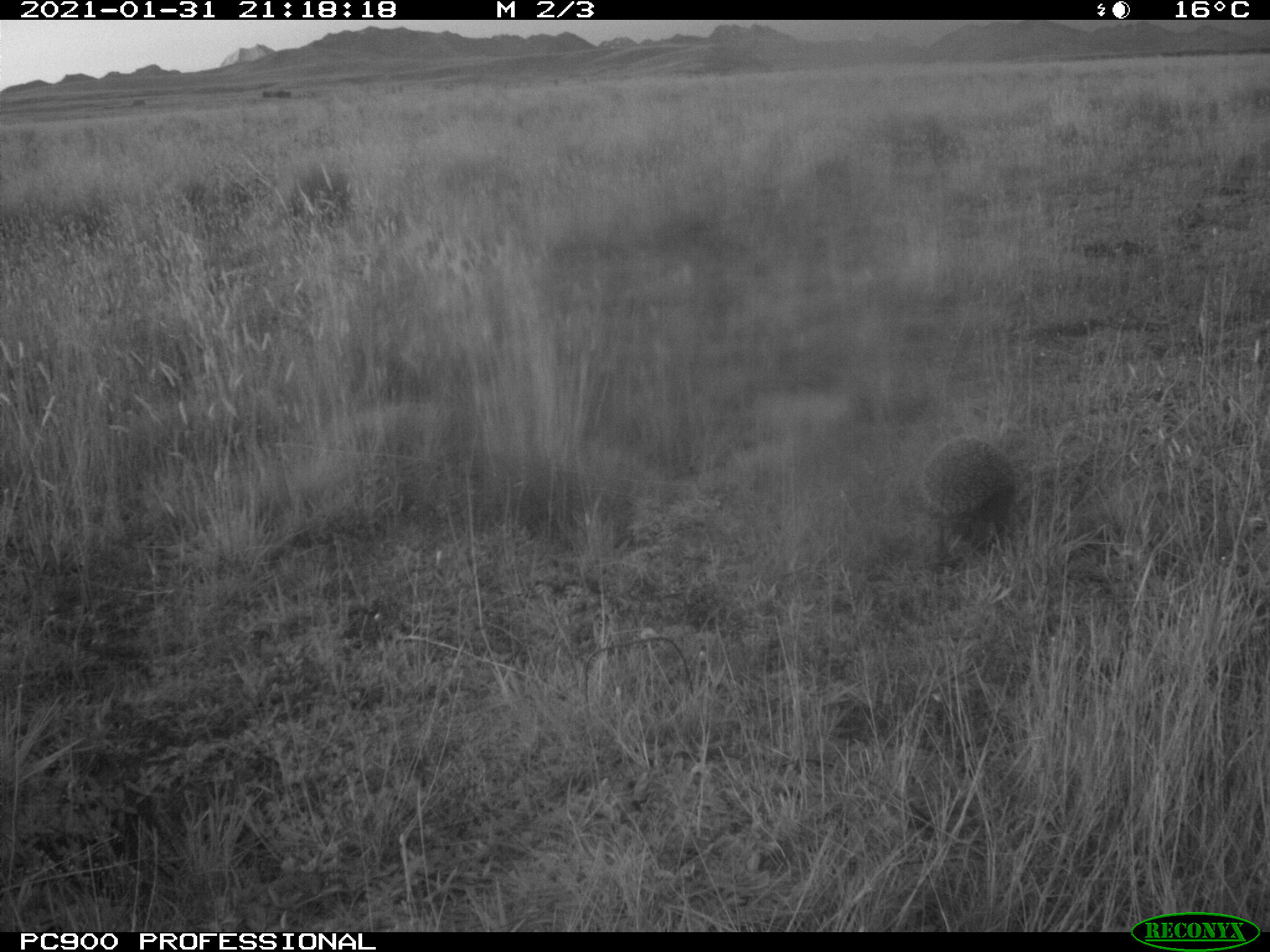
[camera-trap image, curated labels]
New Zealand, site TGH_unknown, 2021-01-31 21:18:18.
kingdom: Animalia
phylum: Chordata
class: Mammalia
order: Eulipotyphla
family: Erinaceidae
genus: Erinaceus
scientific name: Erinaceus europaeus europaeus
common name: european hedgehog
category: hedgehog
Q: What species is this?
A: Hedgehog (european hedgehog) (Erinaceus europaeus europaeus).